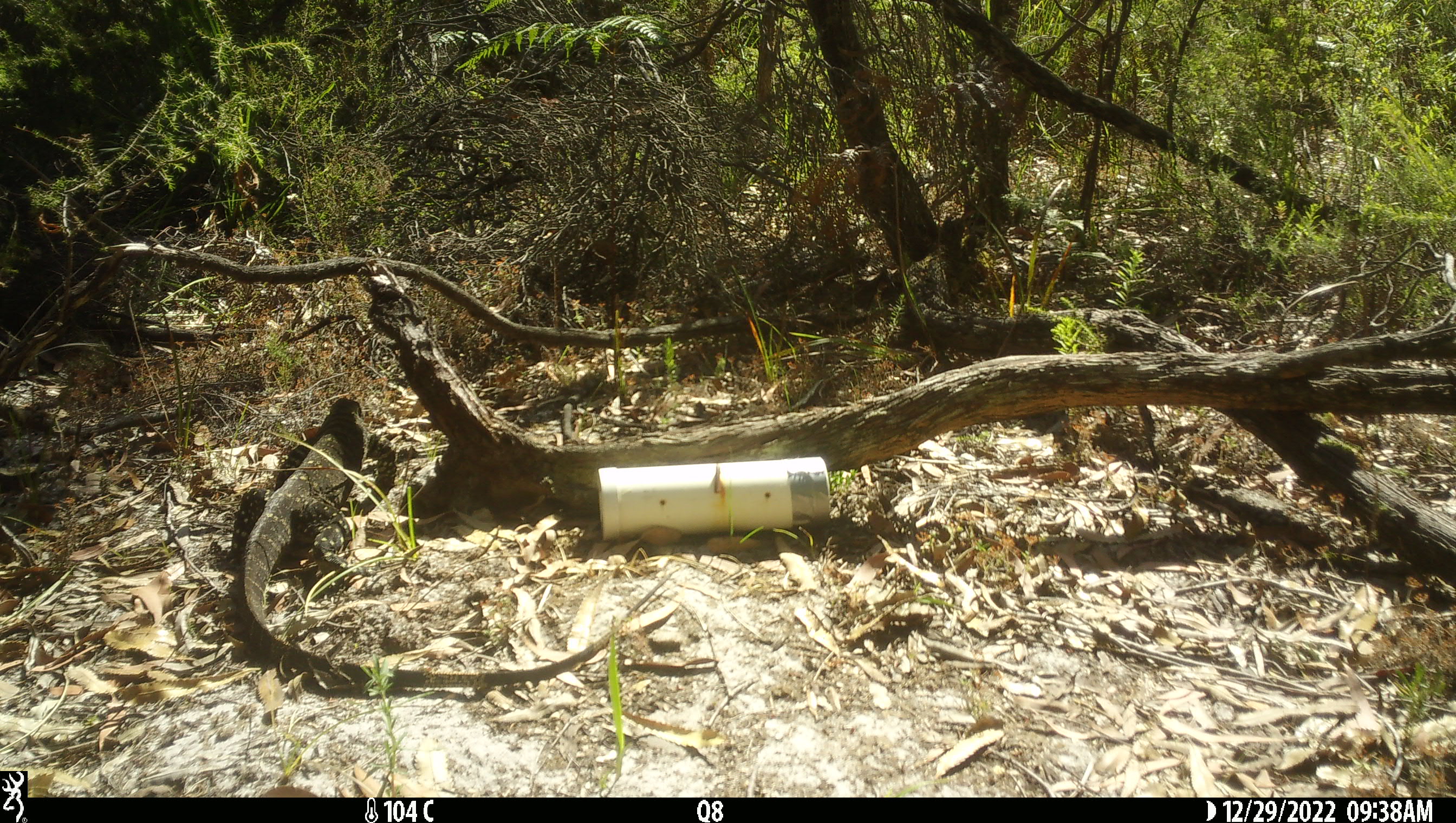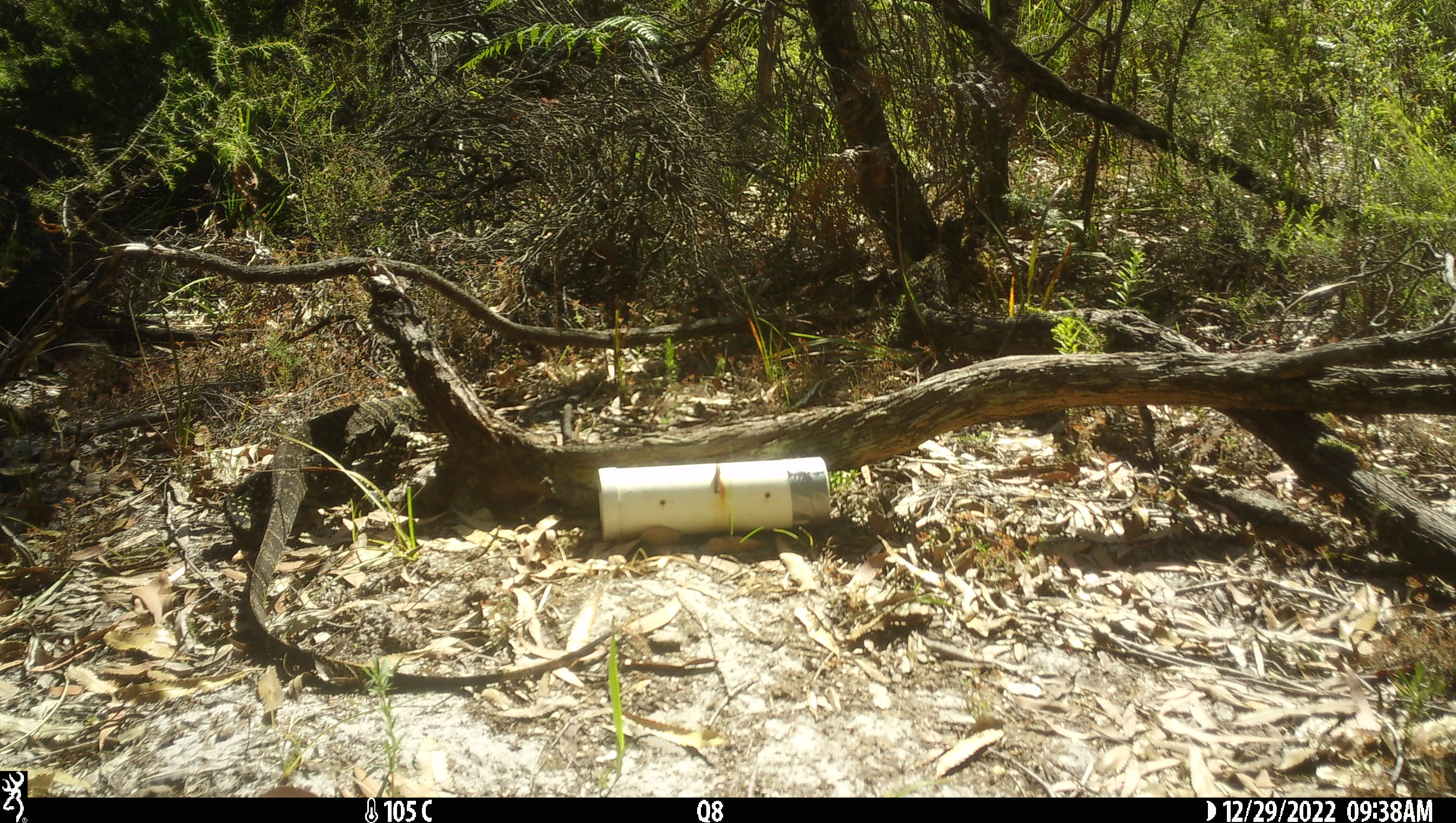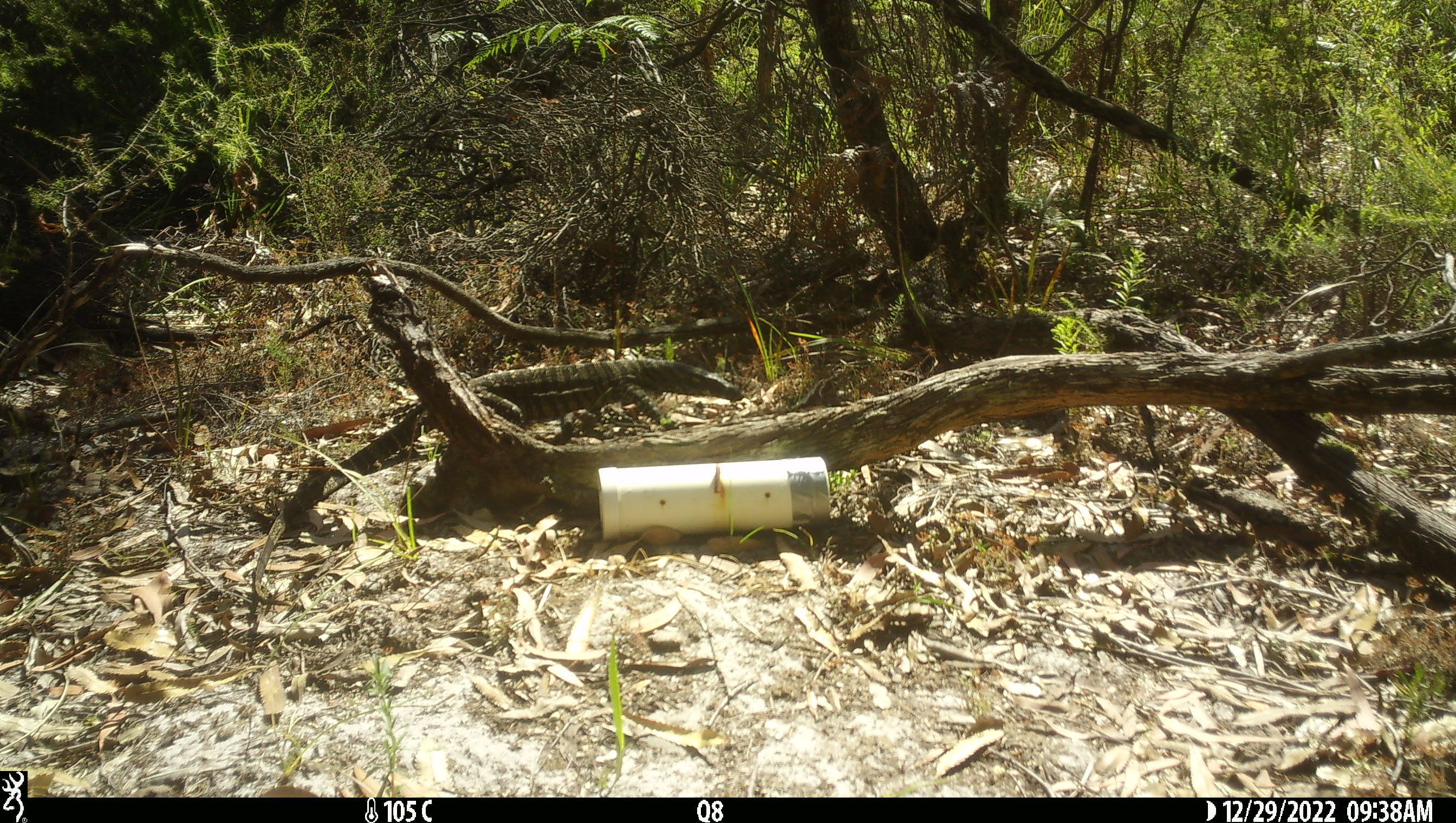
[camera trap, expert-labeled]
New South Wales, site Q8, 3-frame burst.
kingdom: Animalia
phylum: Chordata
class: Reptilia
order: Squamata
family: Varanidae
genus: Varanus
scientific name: Varanus varius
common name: lace monitor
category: goanna